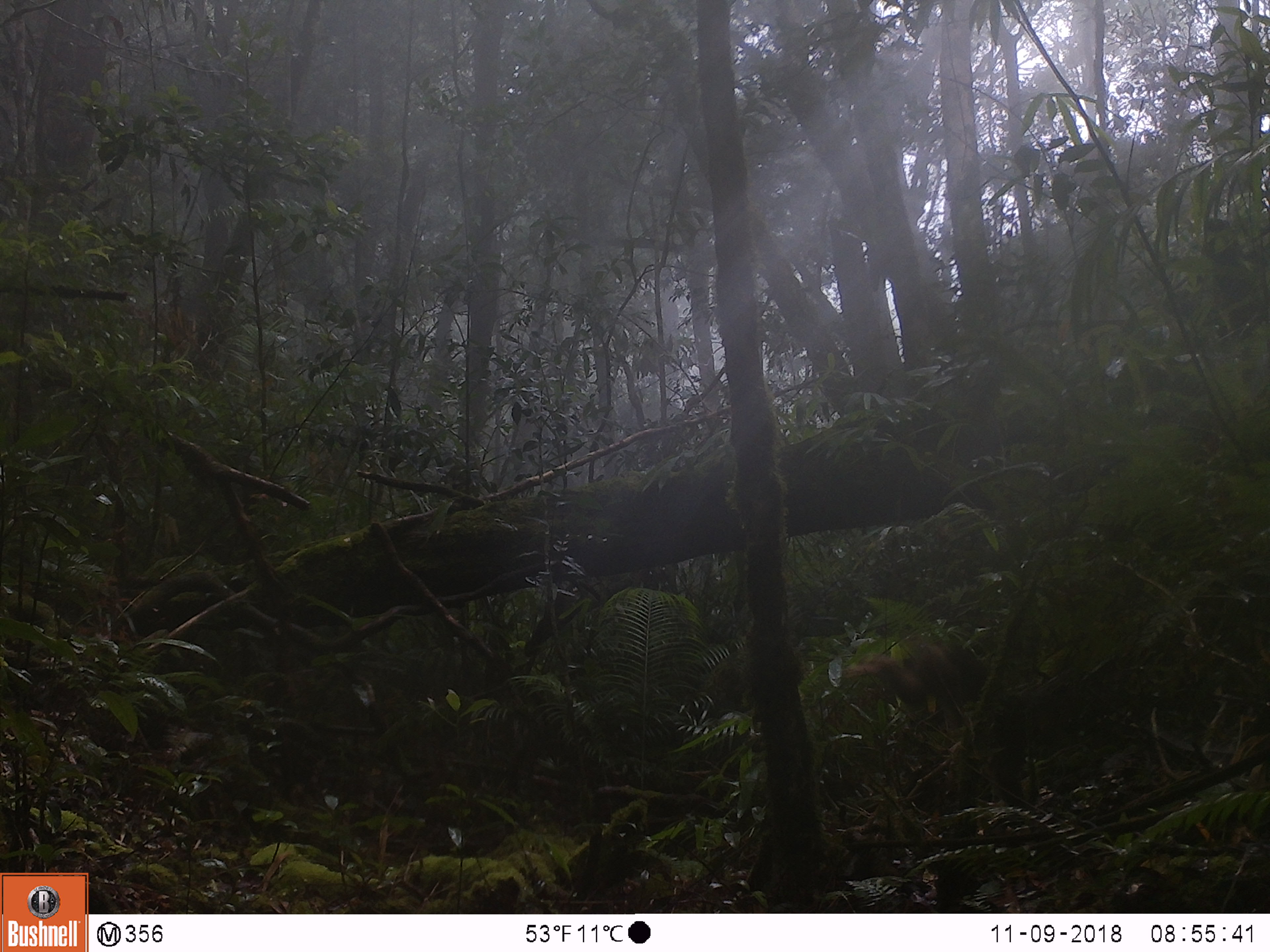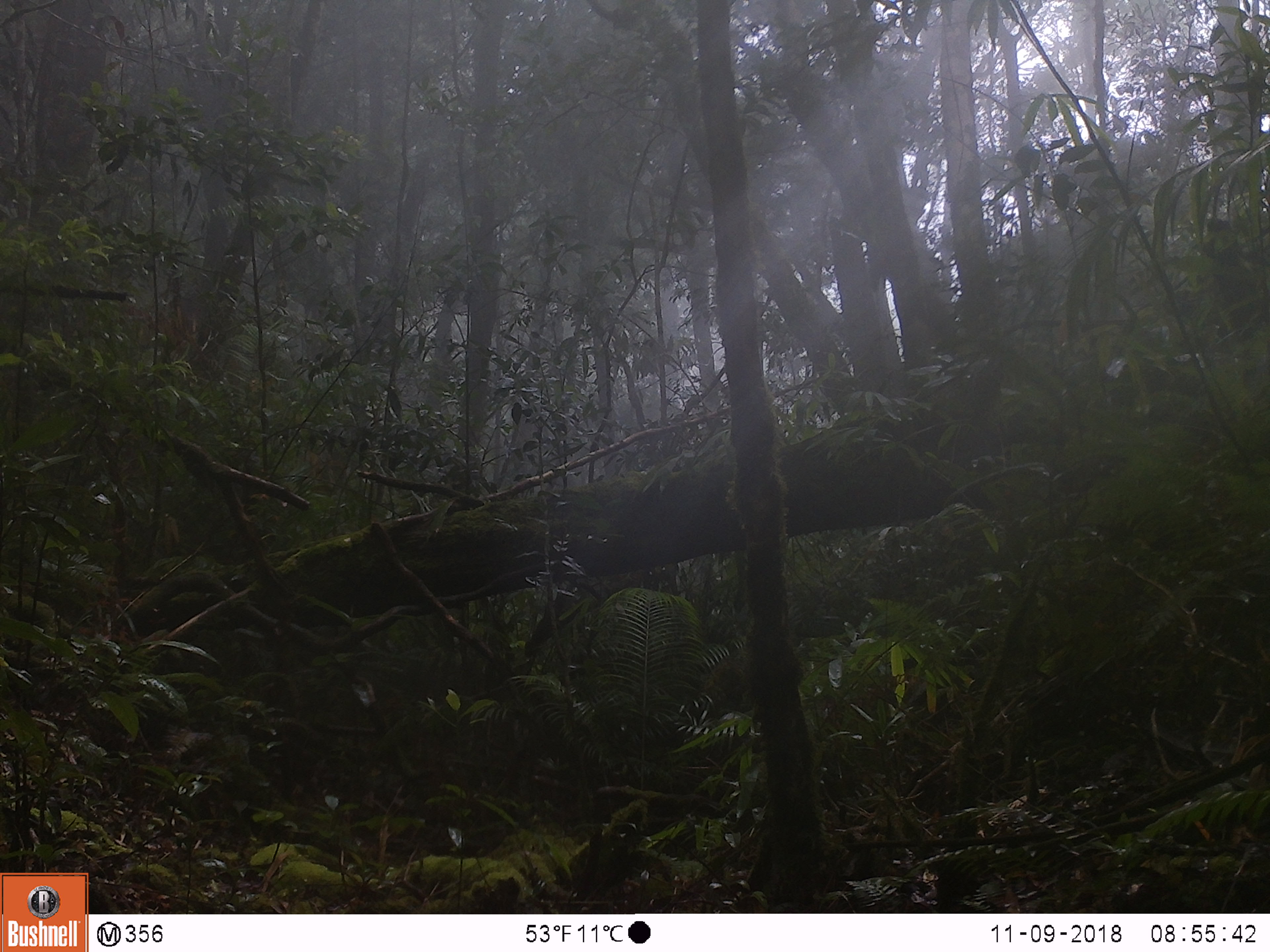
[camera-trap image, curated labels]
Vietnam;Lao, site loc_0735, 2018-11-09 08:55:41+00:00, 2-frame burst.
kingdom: Animalia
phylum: Chordata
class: Mammalia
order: Primates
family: Cercopithecidae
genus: Macaca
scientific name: Macaca arctoides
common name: stump-tailed macaque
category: stump tailed macaque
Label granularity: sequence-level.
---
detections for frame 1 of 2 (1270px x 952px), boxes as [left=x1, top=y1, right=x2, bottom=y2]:
stump tailed macaque: [left=840, top=637, right=989, bottom=712]